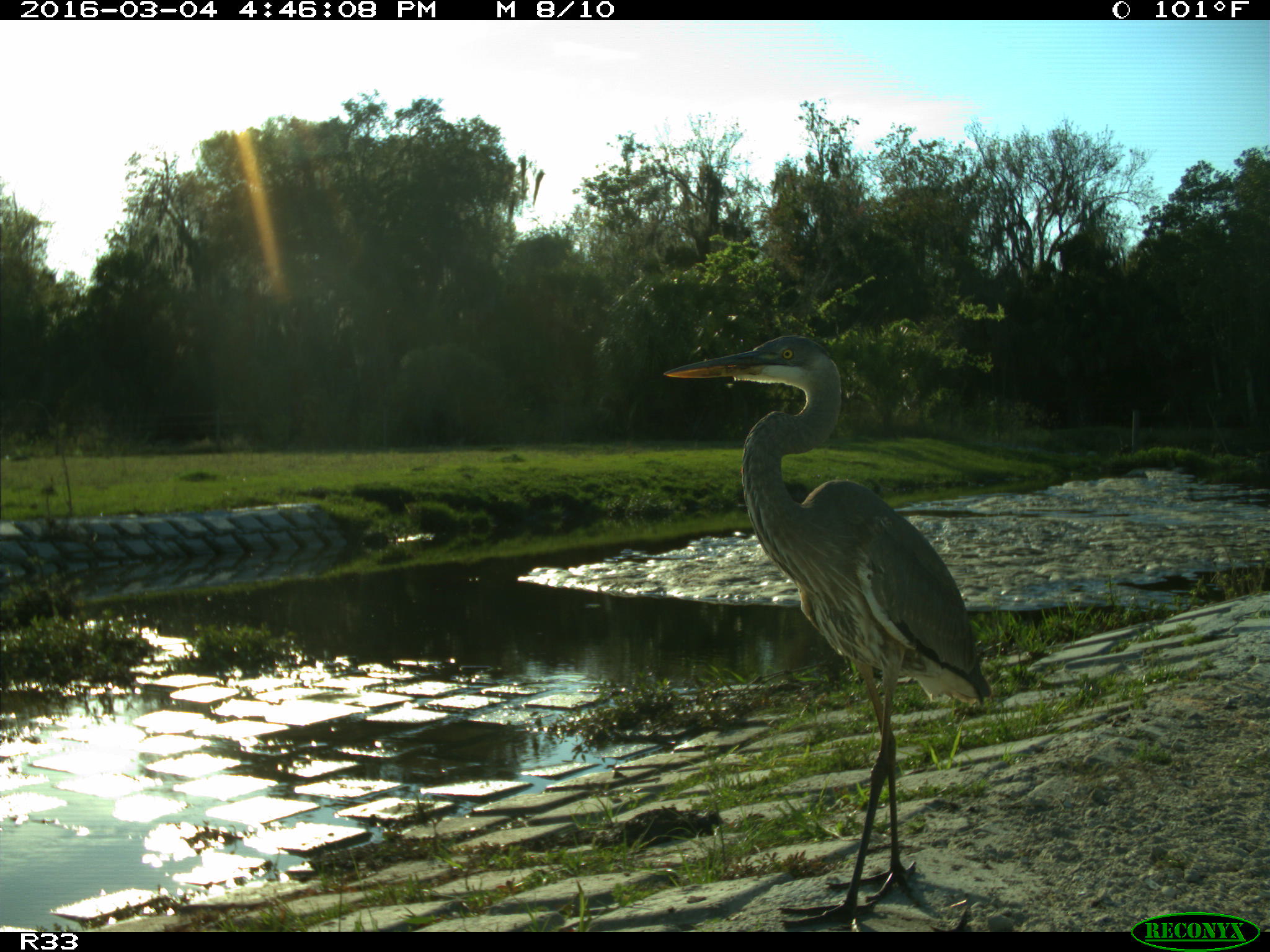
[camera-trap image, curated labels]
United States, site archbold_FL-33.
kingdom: Animalia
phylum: Chordata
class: Aves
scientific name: Aves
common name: birds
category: unidentified bird